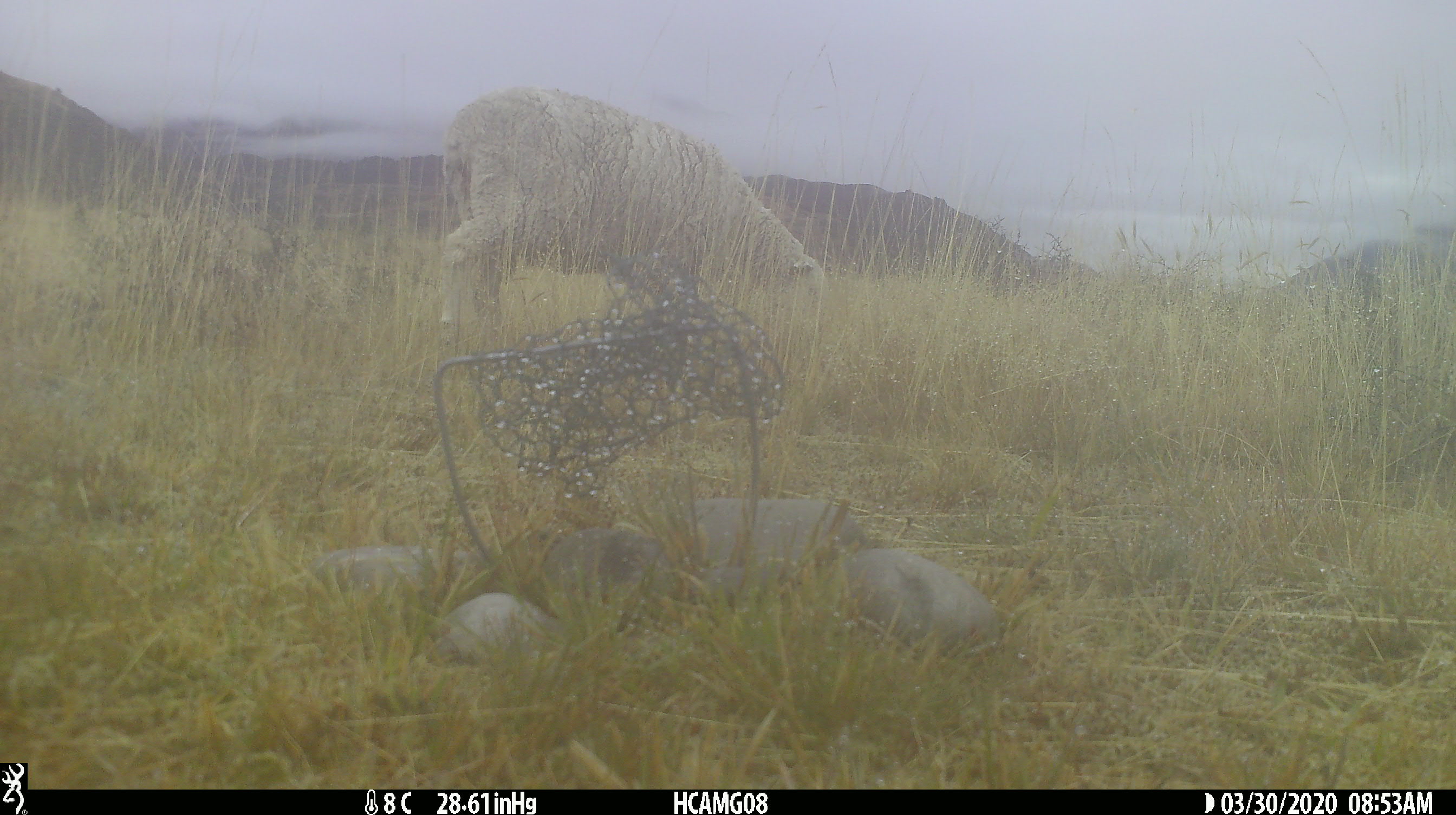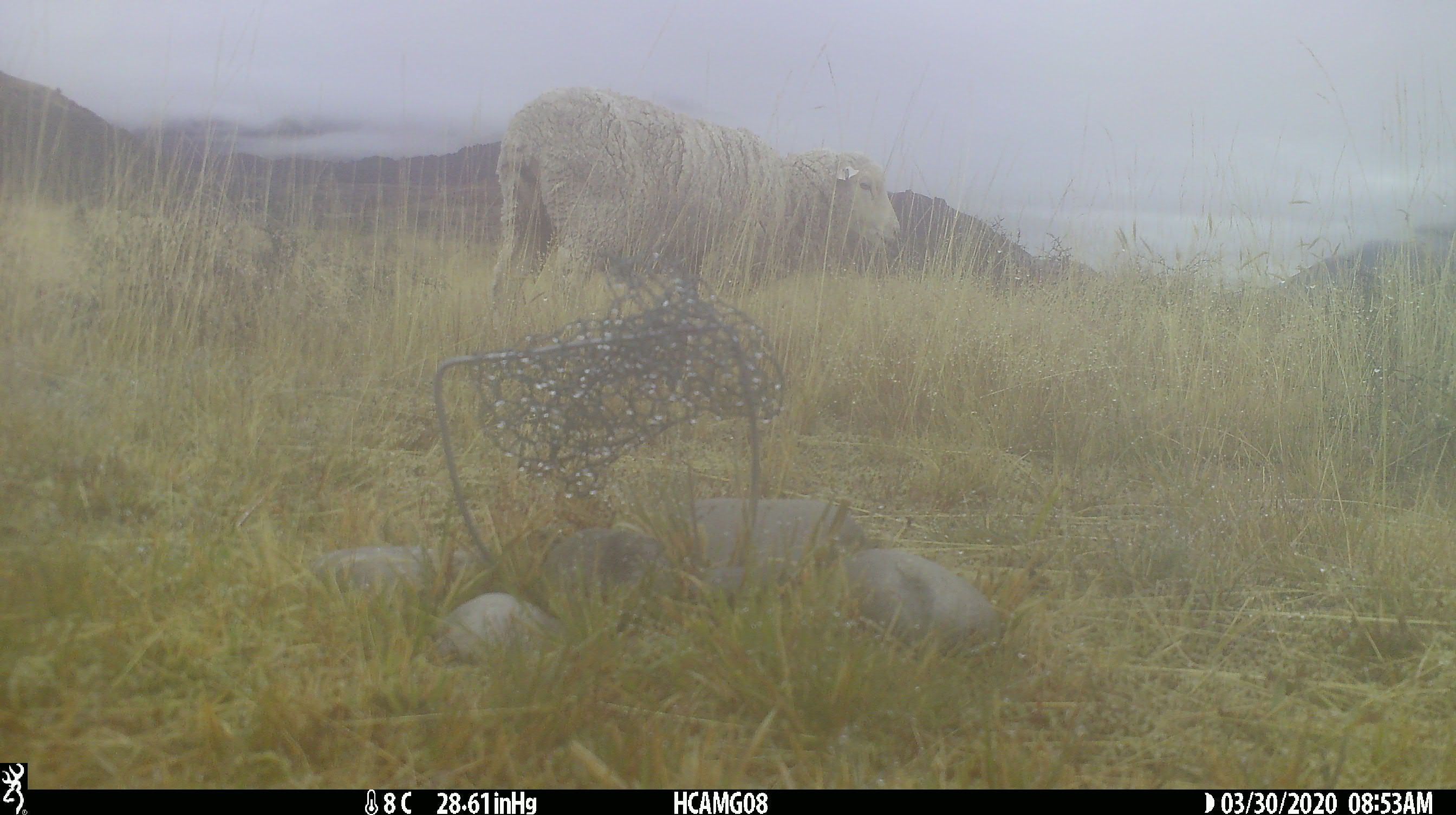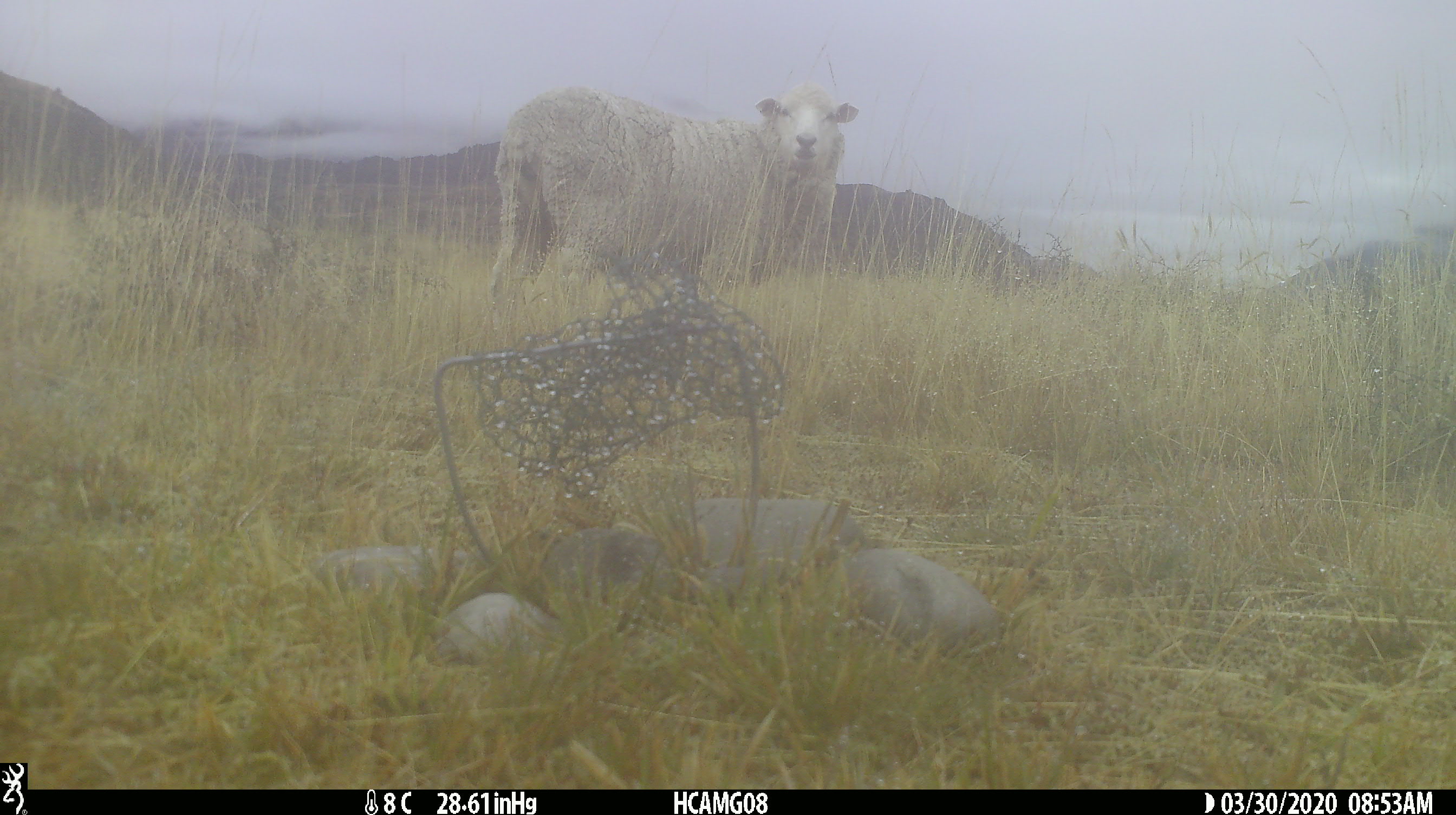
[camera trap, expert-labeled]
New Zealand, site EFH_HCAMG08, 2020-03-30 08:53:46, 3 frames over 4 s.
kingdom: Animalia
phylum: Chordata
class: Mammalia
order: Artiodactyla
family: Bovidae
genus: Ovis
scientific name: Ovis aries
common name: domestic sheep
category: sheep